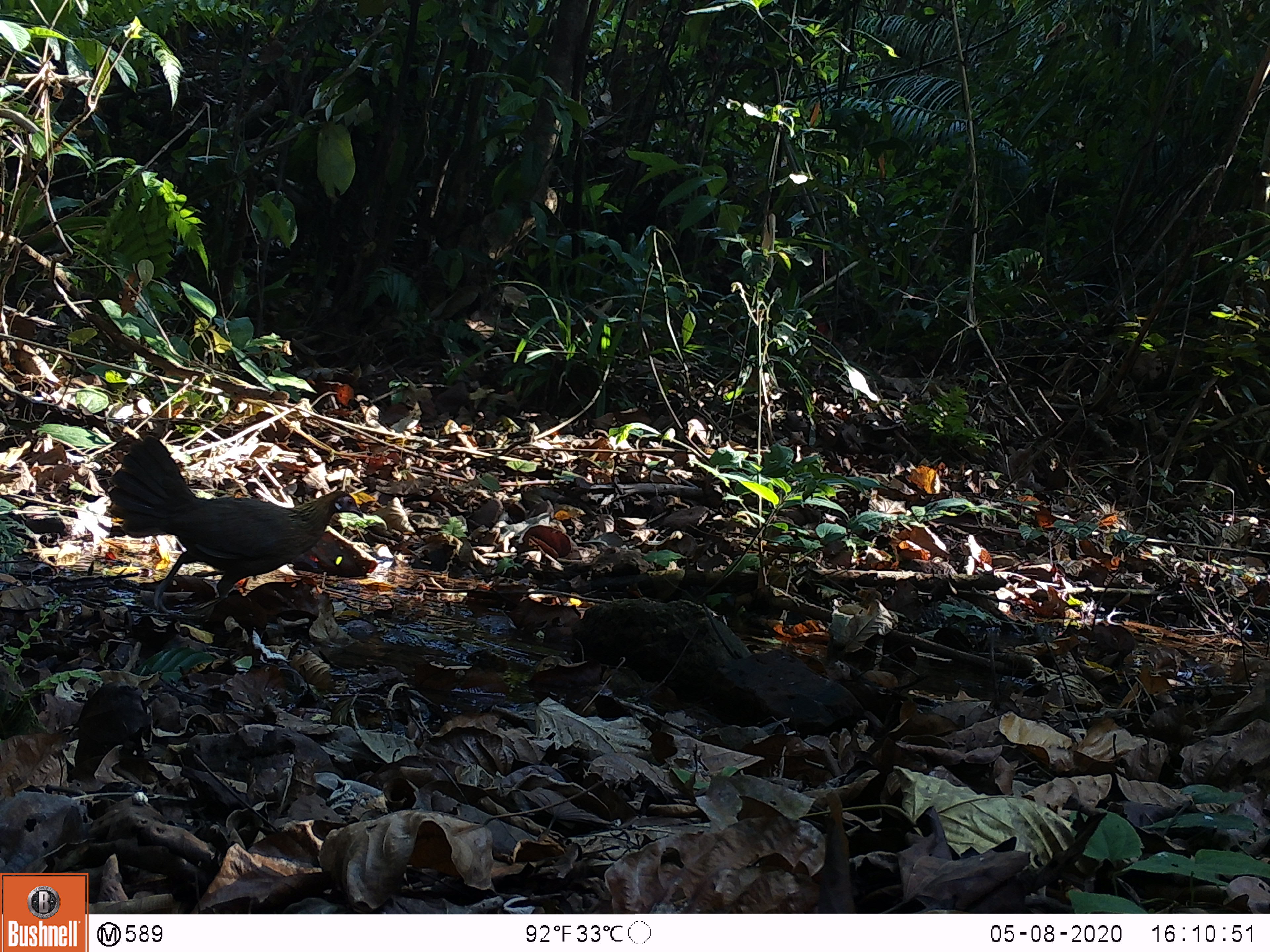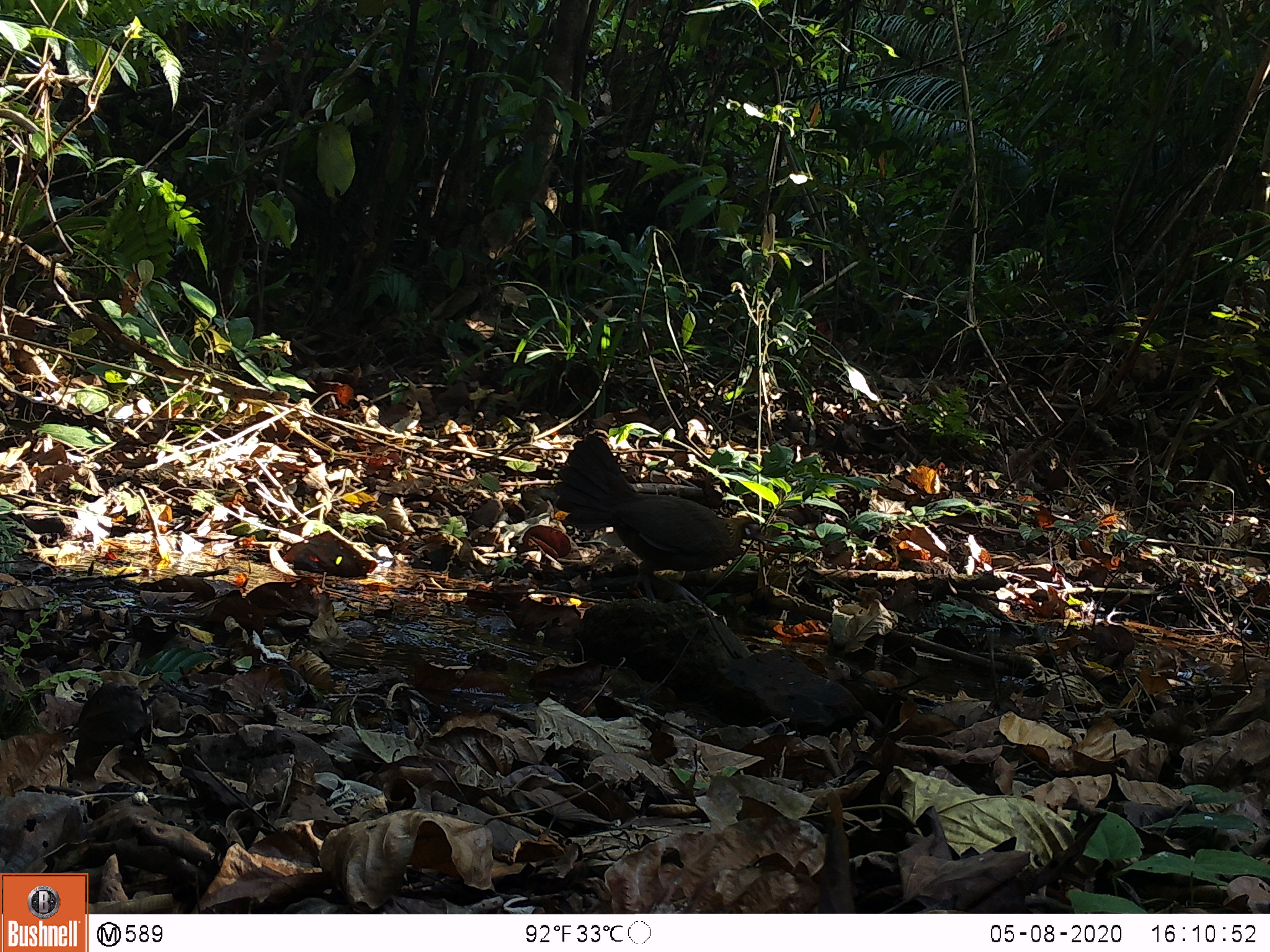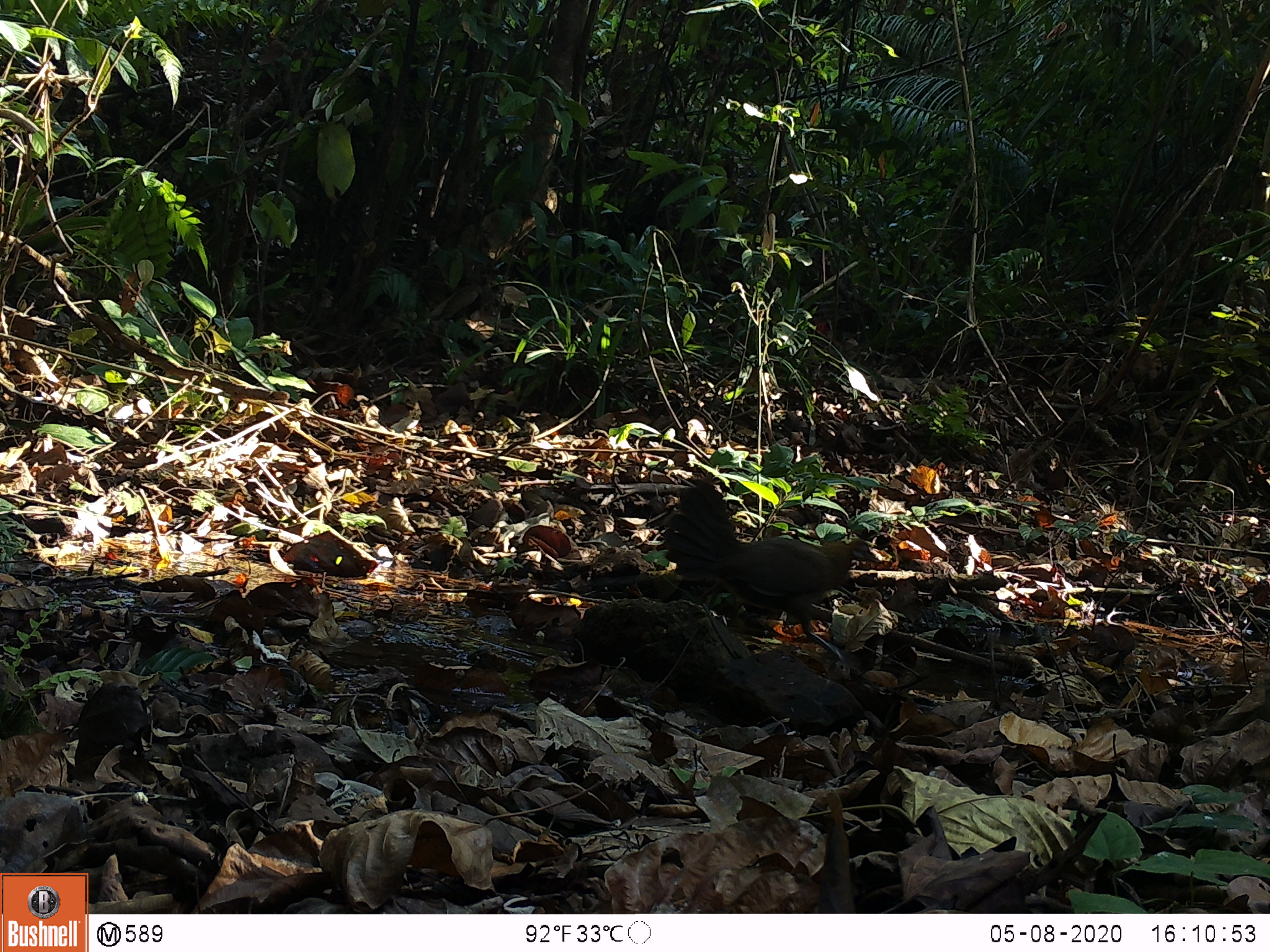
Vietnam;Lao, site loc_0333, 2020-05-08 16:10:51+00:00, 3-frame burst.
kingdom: Animalia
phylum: Chordata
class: Aves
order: Galliformes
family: Phasianidae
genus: Gallus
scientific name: Gallus gallus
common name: red junglefowl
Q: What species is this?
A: Red junglefowl (Gallus gallus).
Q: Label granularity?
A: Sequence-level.